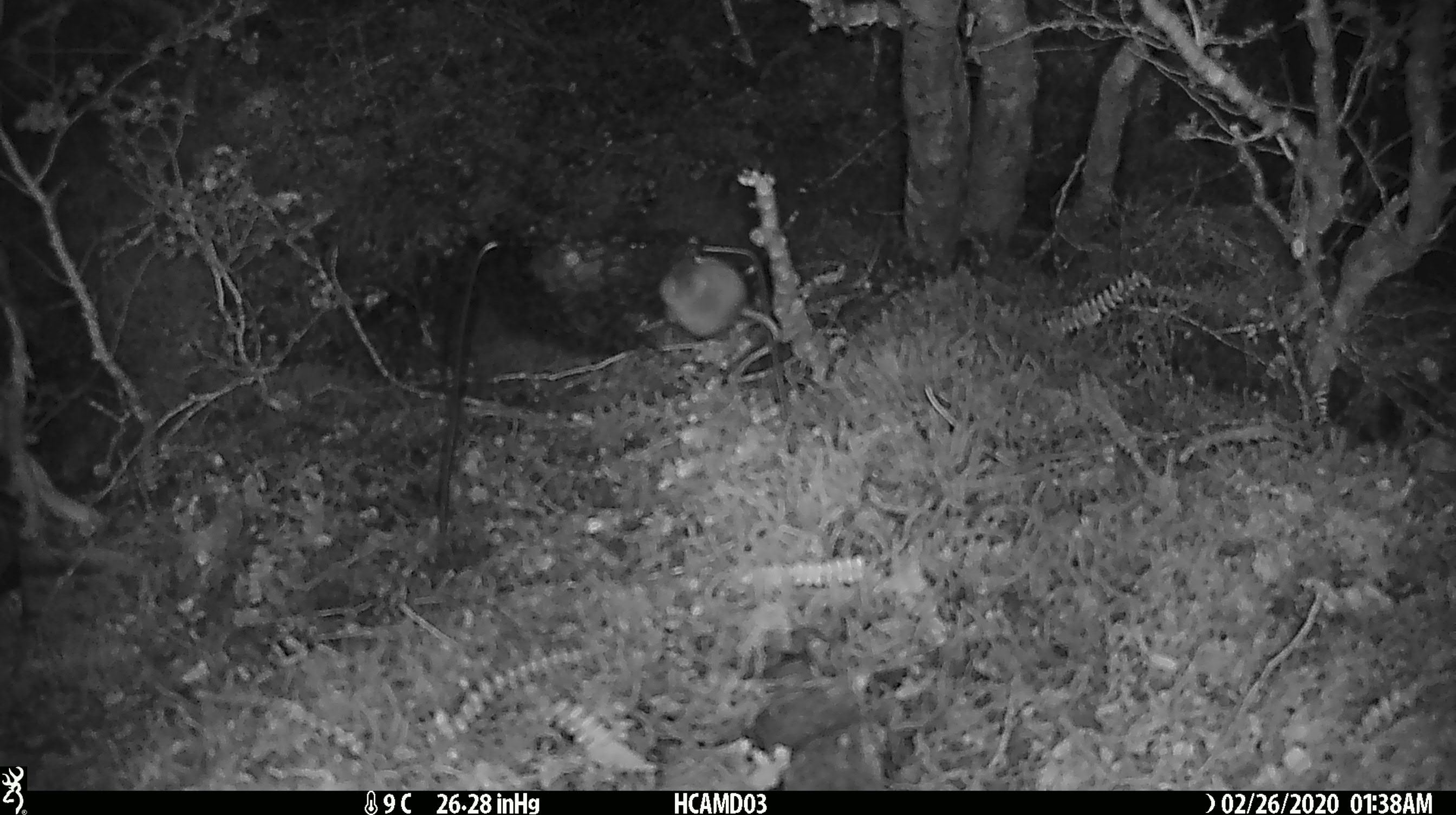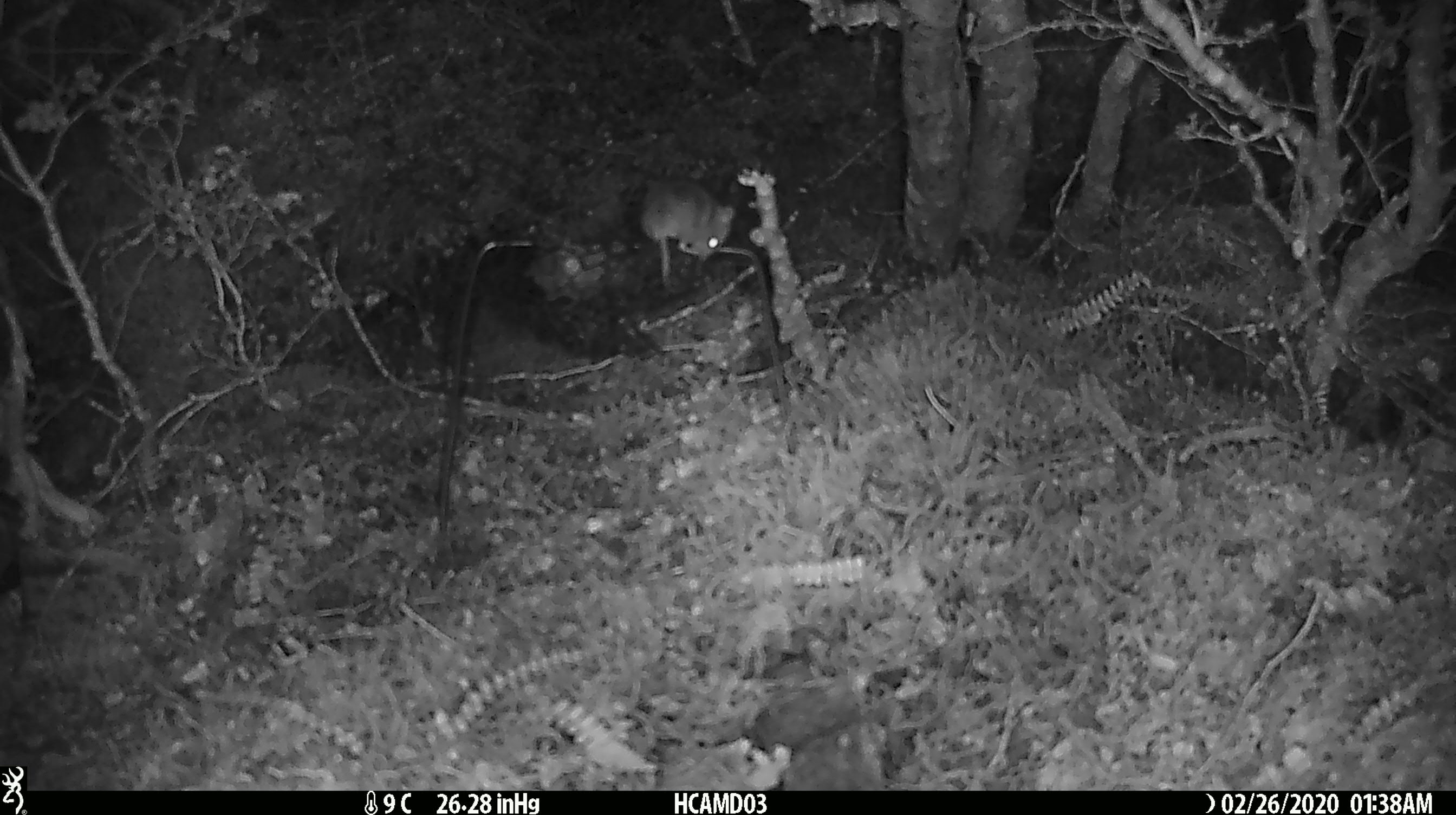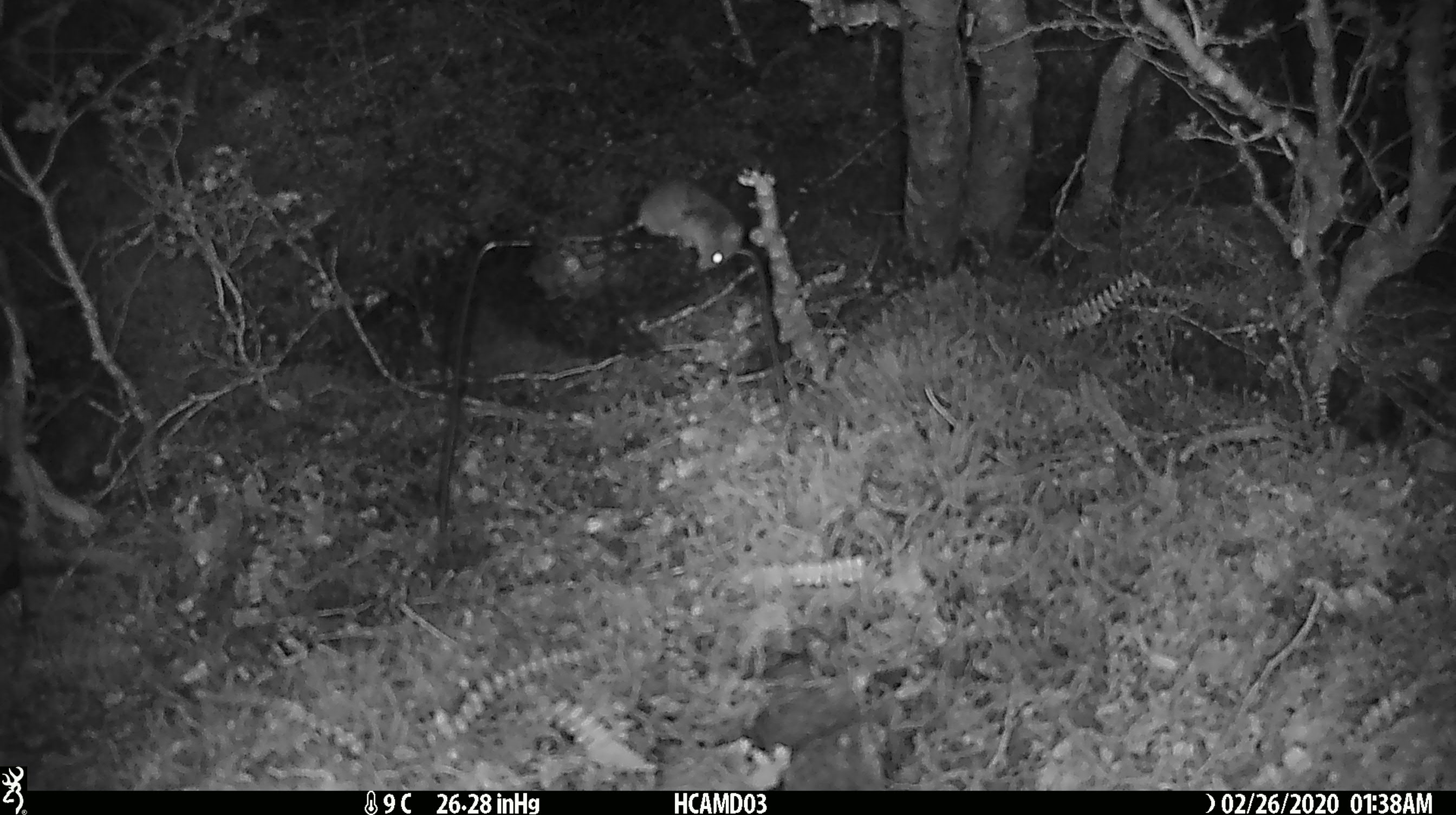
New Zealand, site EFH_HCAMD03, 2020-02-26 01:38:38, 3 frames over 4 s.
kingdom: Animalia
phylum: Chordata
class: Mammalia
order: Rodentia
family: Muridae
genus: Mus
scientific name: Mus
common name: mouse